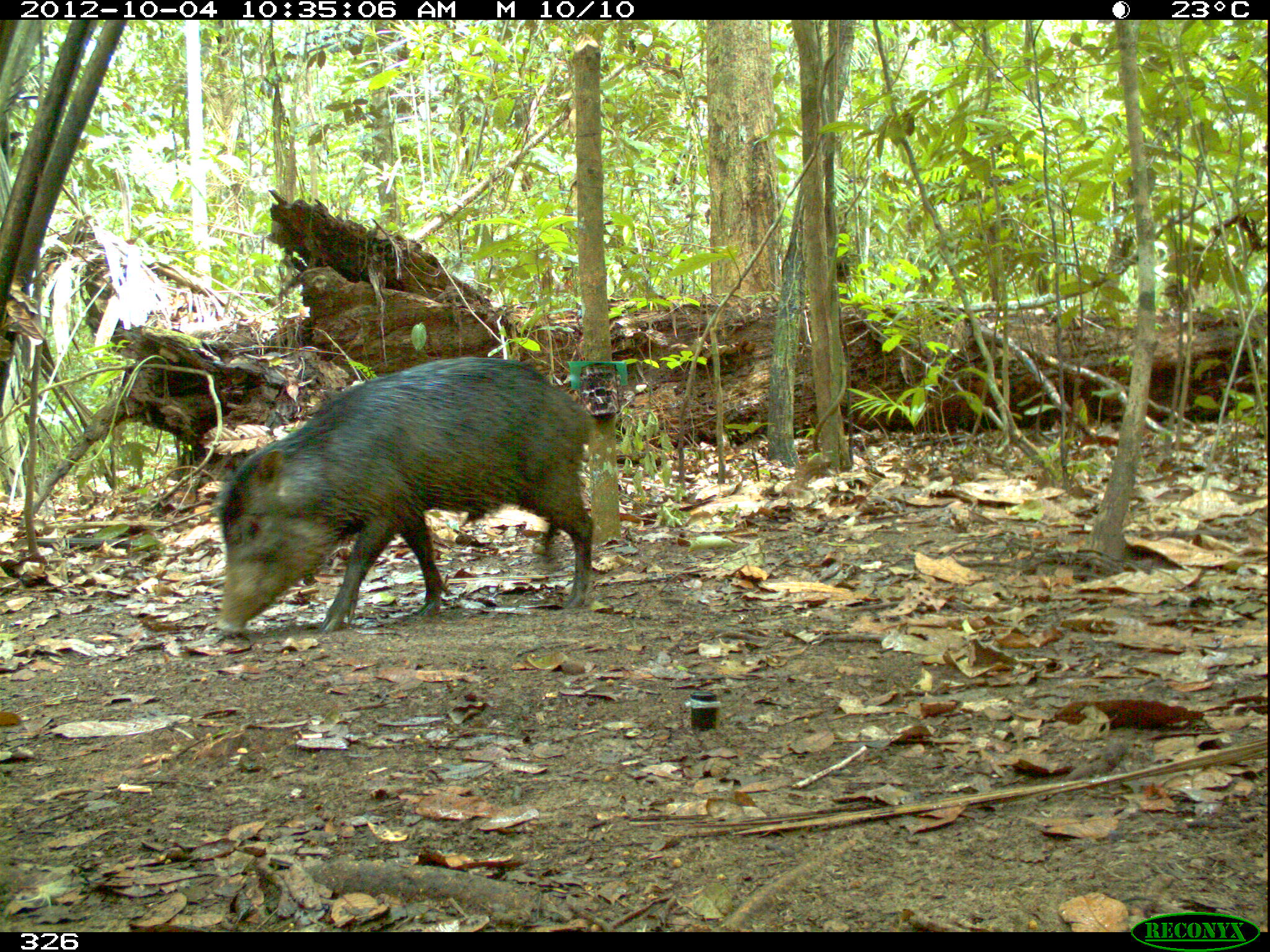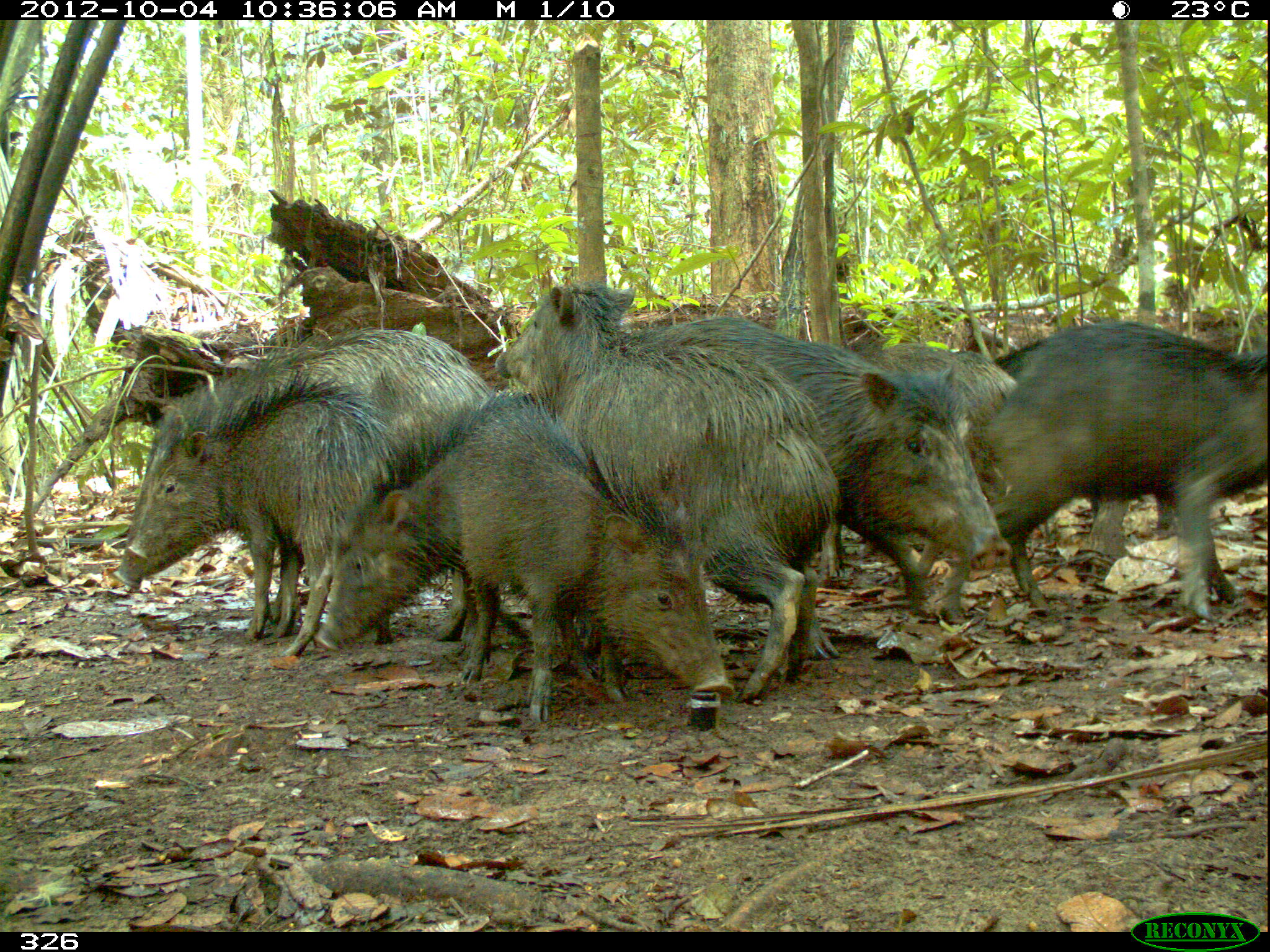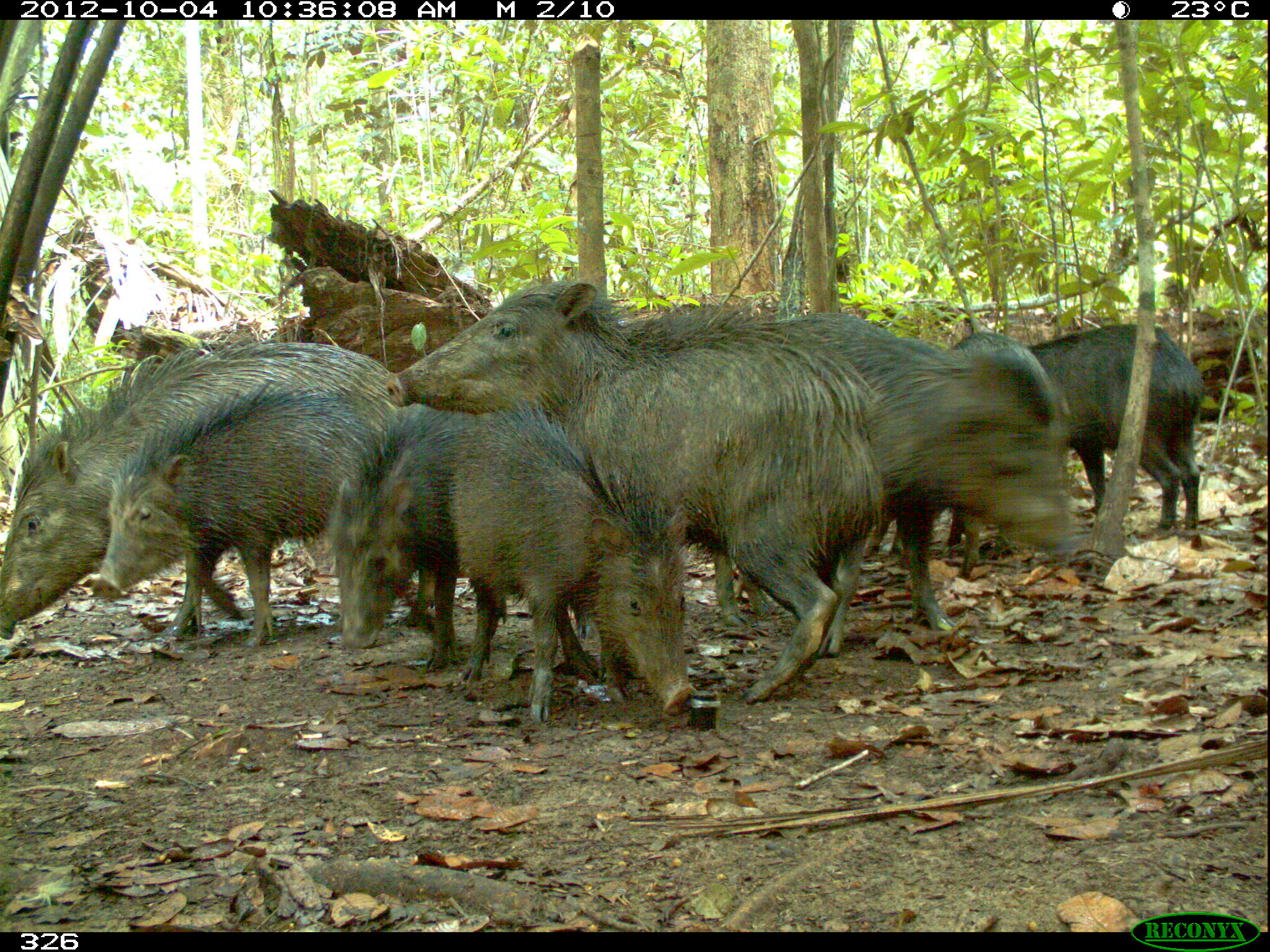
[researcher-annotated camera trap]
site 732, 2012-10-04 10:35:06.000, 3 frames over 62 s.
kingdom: Animalia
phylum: Chordata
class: Mammalia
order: Artiodactyla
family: Tayassuidae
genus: Tayassu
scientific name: Tayassu pecari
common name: white-lipped peccary